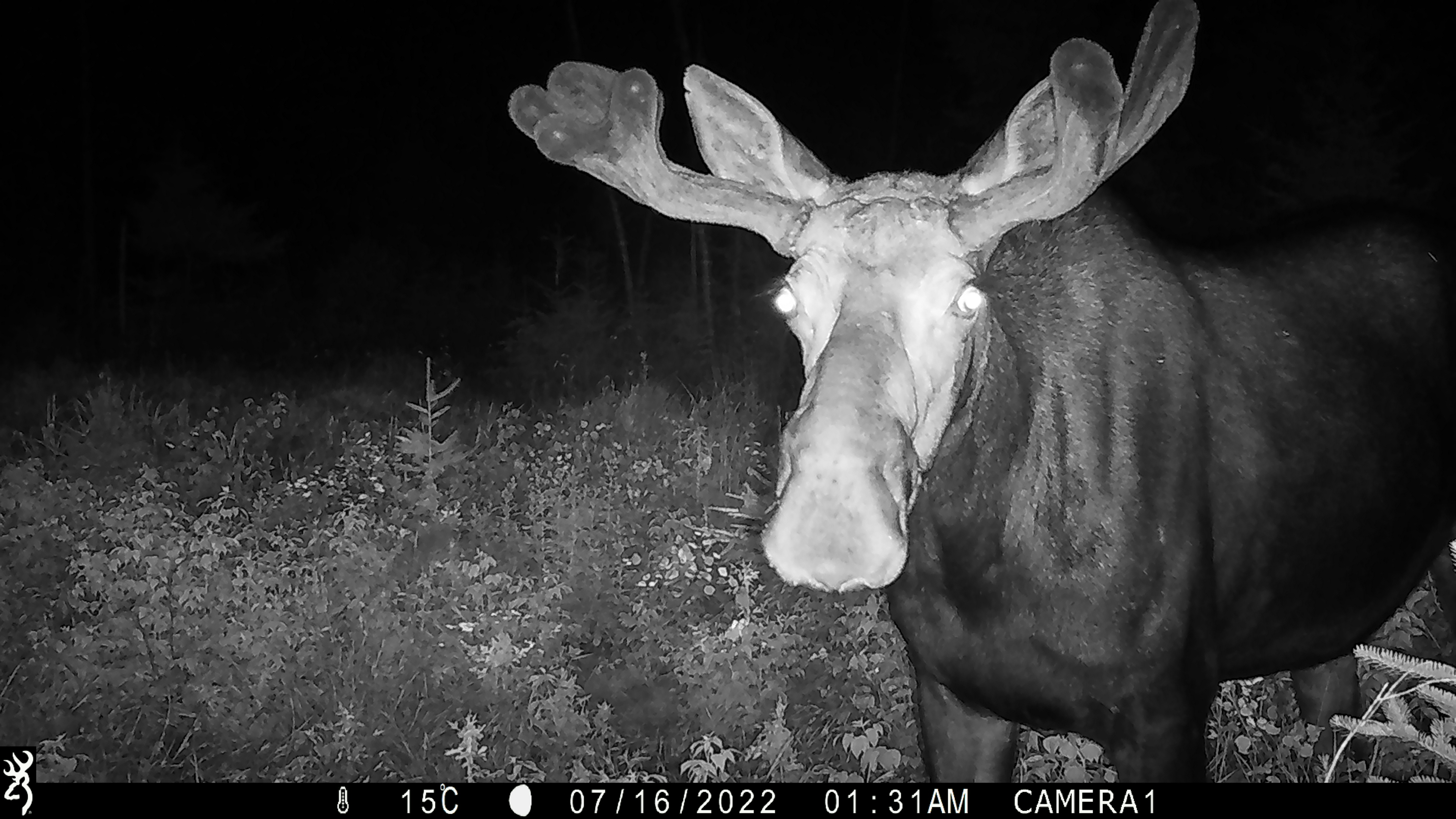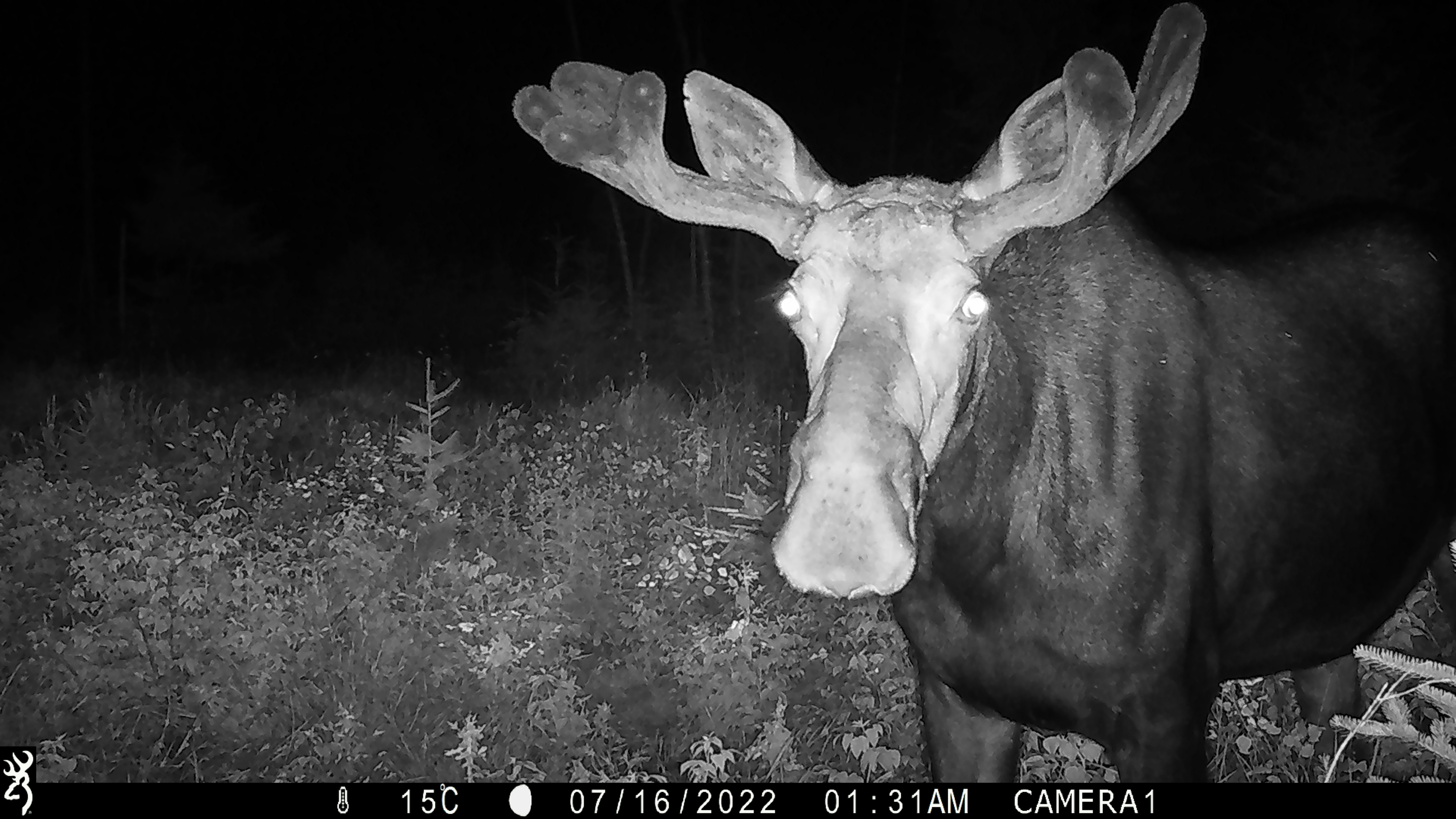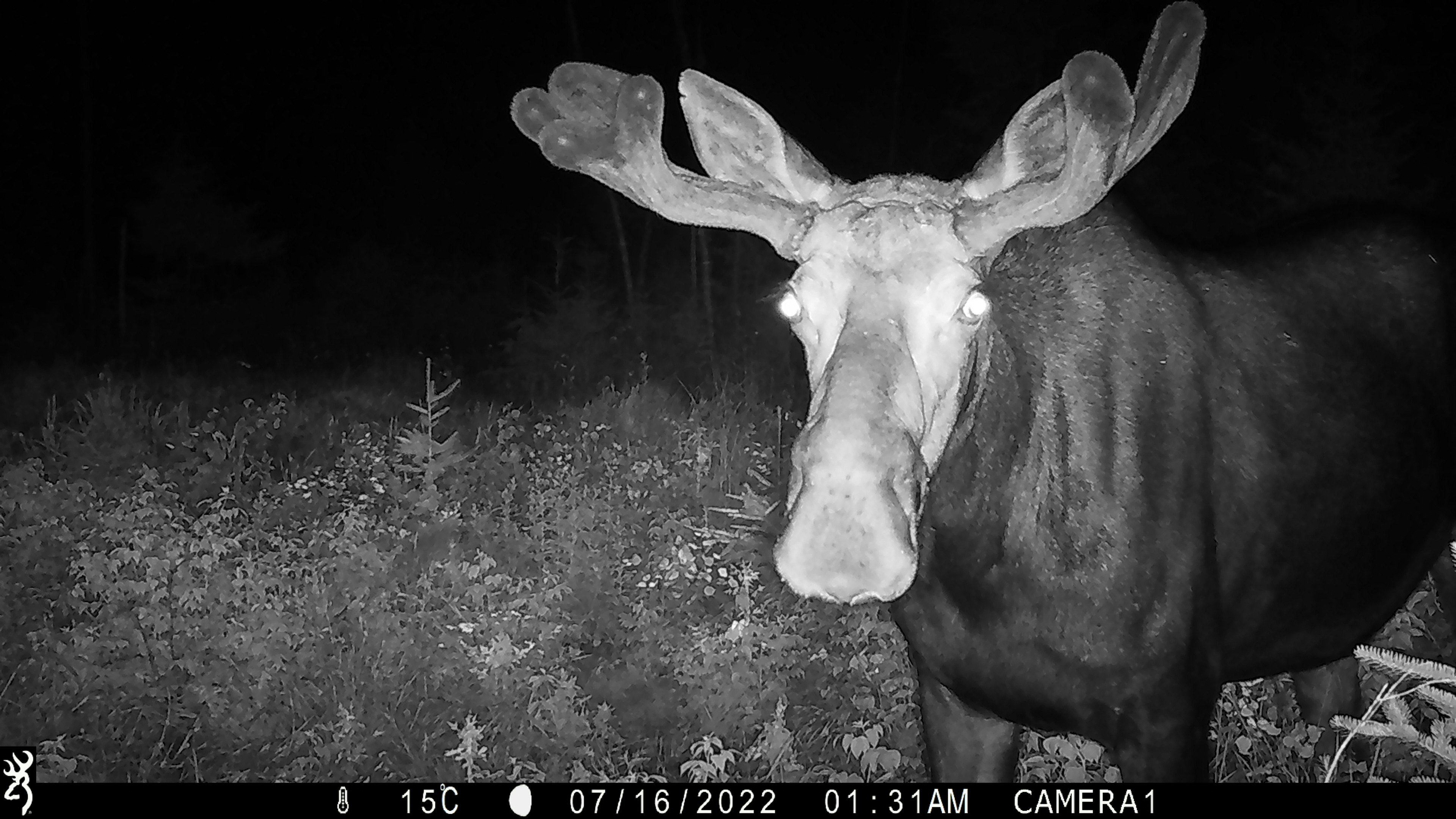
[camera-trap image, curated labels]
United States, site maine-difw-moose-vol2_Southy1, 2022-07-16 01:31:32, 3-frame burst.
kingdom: Animalia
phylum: Chordata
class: Mammalia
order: Artiodactyla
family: Cervidae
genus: Alces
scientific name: Alces alces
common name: moose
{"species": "moose (Alces alces)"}